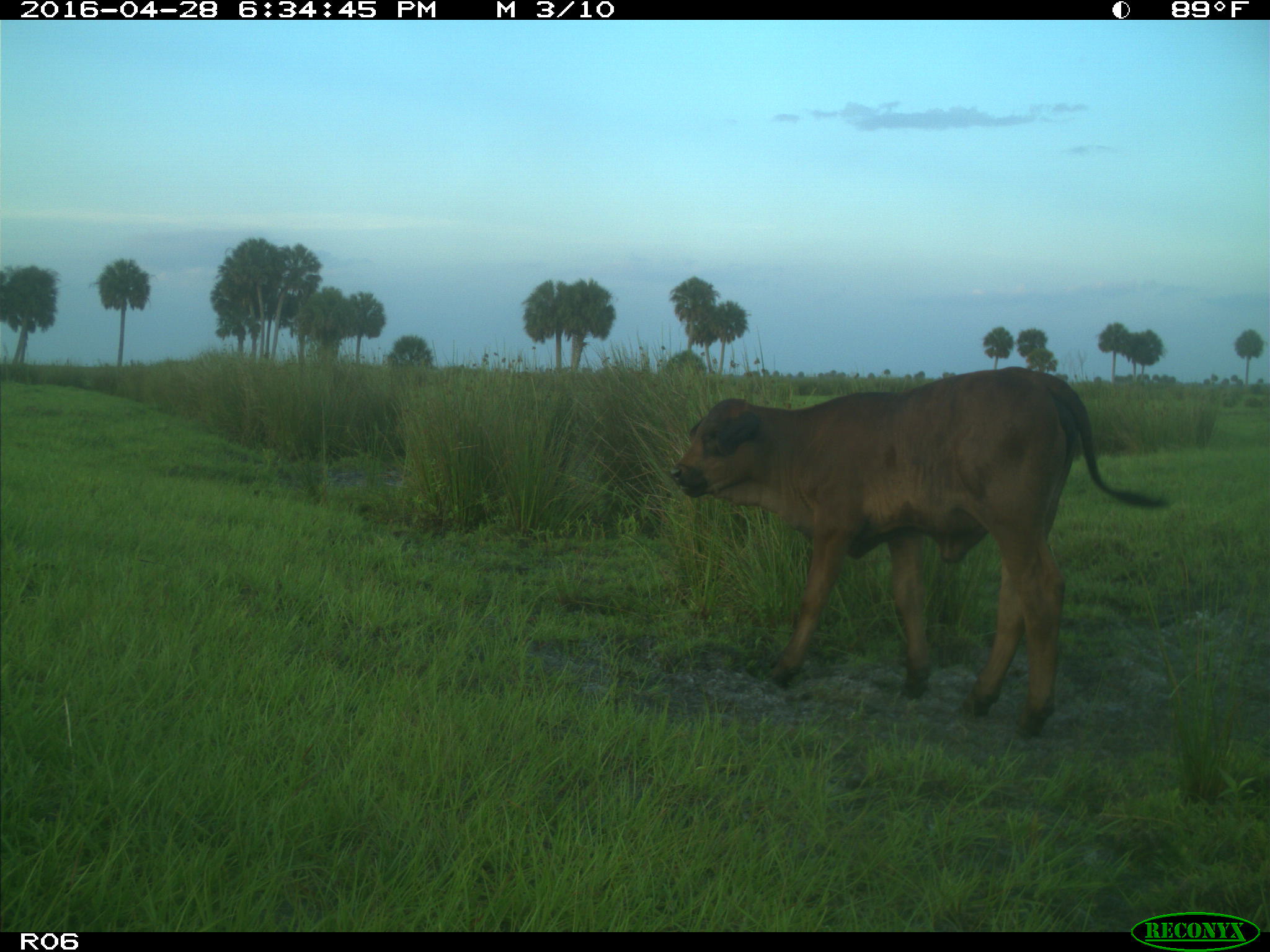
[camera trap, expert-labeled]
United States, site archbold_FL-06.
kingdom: Animalia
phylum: Chordata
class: Mammalia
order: Artiodactyla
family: Bovidae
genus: Bos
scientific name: Bos taurus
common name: domestic cow